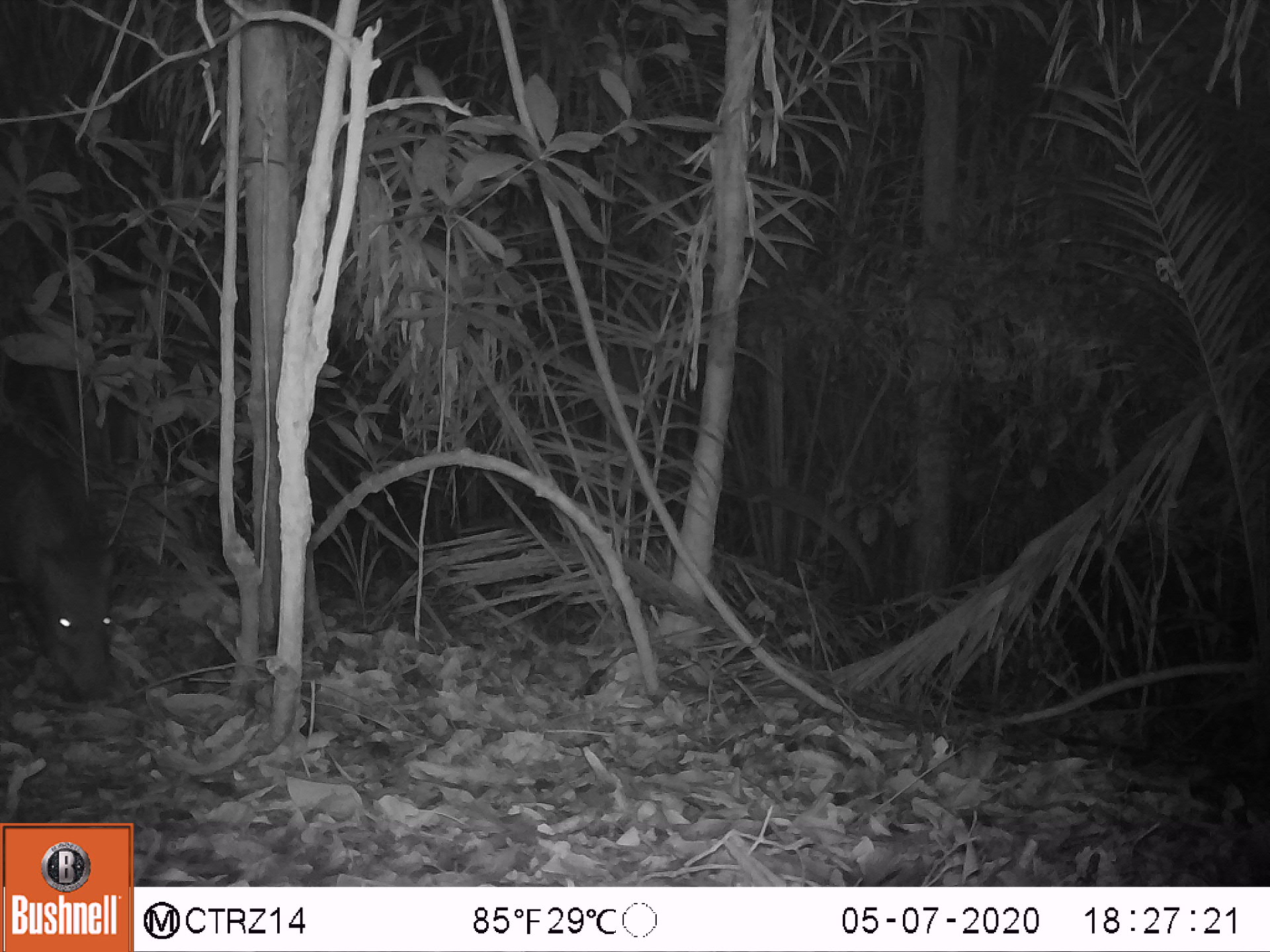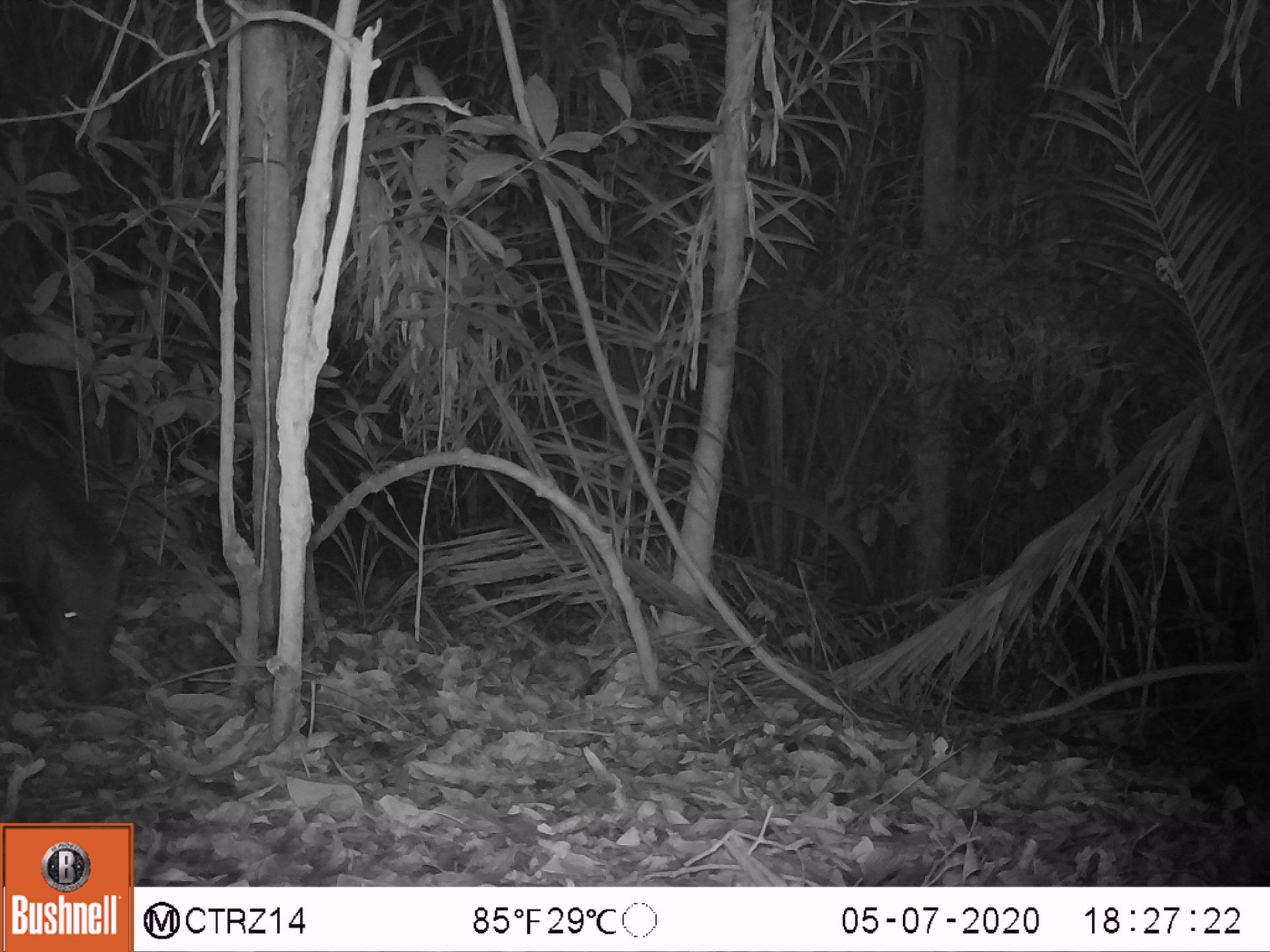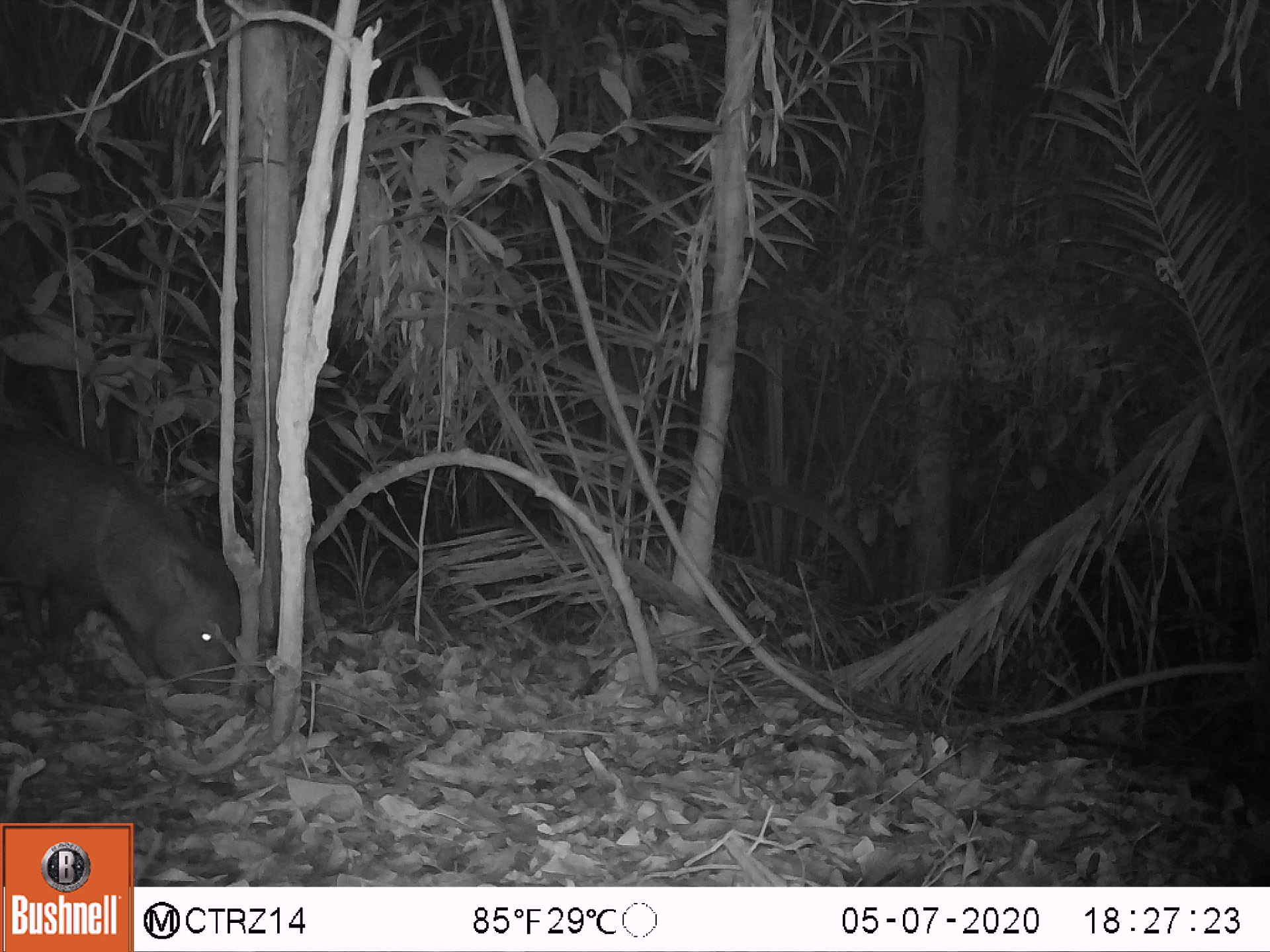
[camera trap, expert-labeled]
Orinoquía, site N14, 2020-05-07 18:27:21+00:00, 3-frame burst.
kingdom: Animalia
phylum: Chordata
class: Mammalia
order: Artiodactyla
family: Tayassuidae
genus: Pecari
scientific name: Pecari tajacu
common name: collared peccary